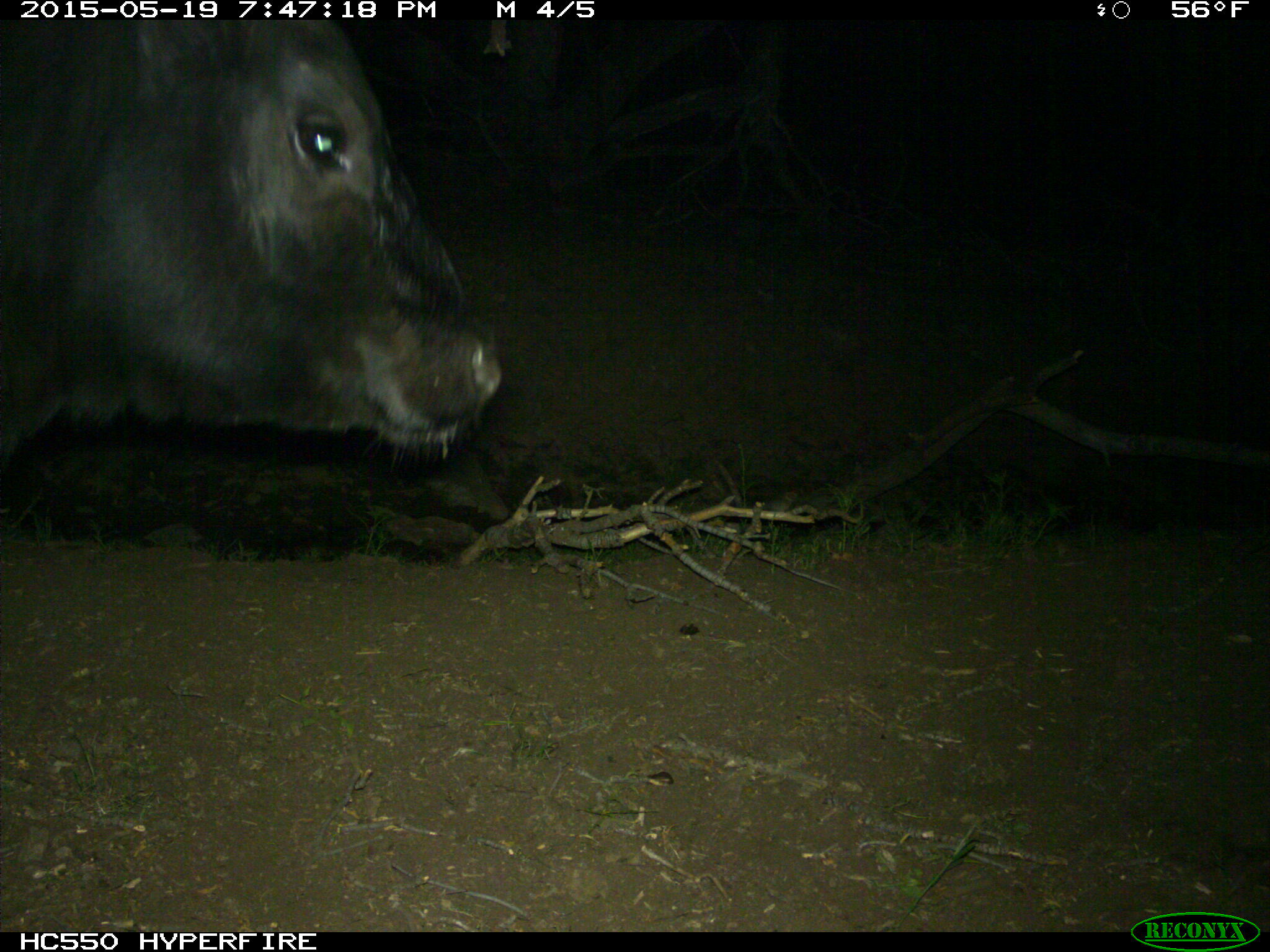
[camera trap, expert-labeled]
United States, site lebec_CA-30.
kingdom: Animalia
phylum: Chordata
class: Mammalia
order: Artiodactyla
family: Bovidae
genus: Bos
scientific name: Bos taurus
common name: domestic cow